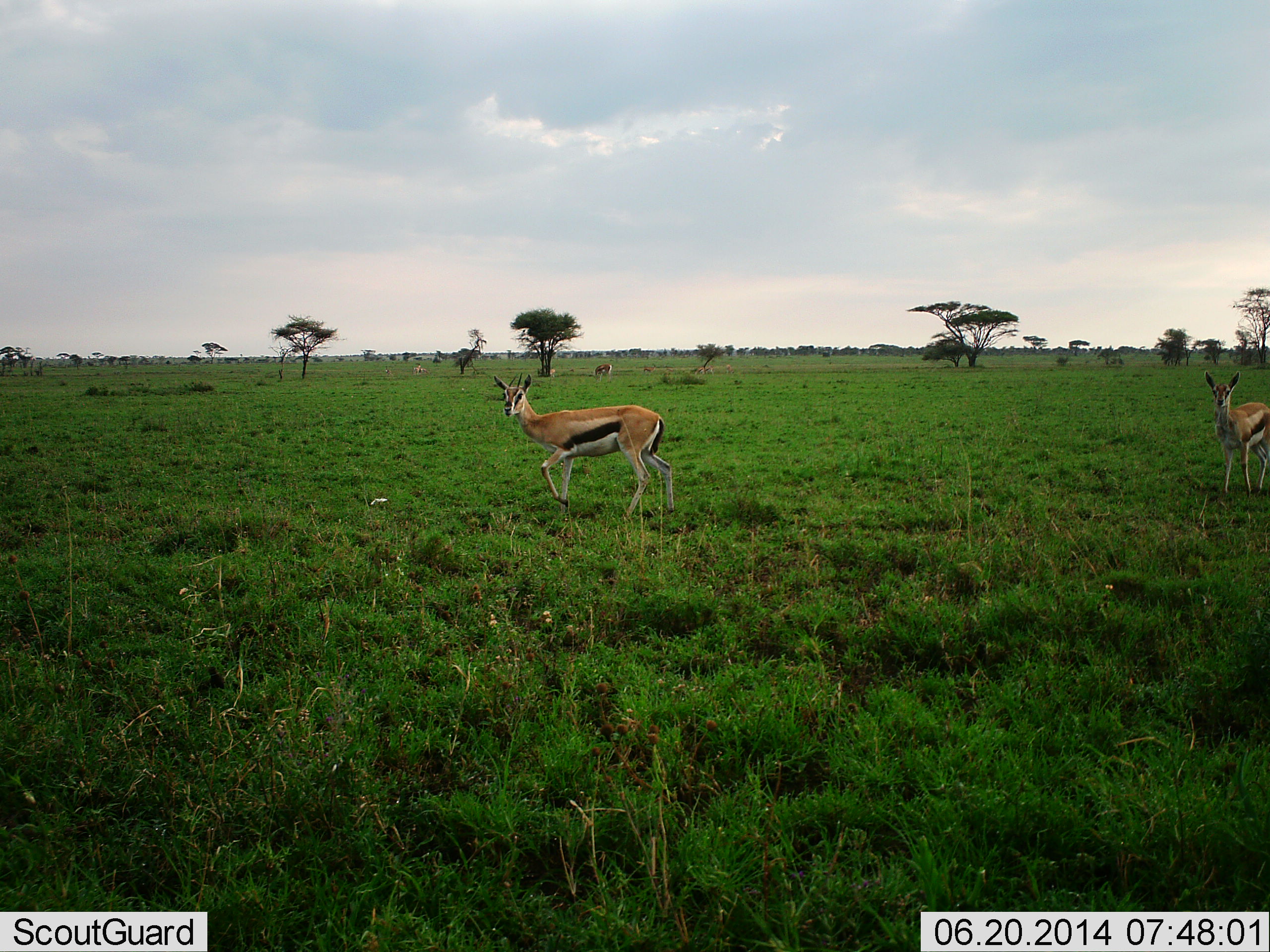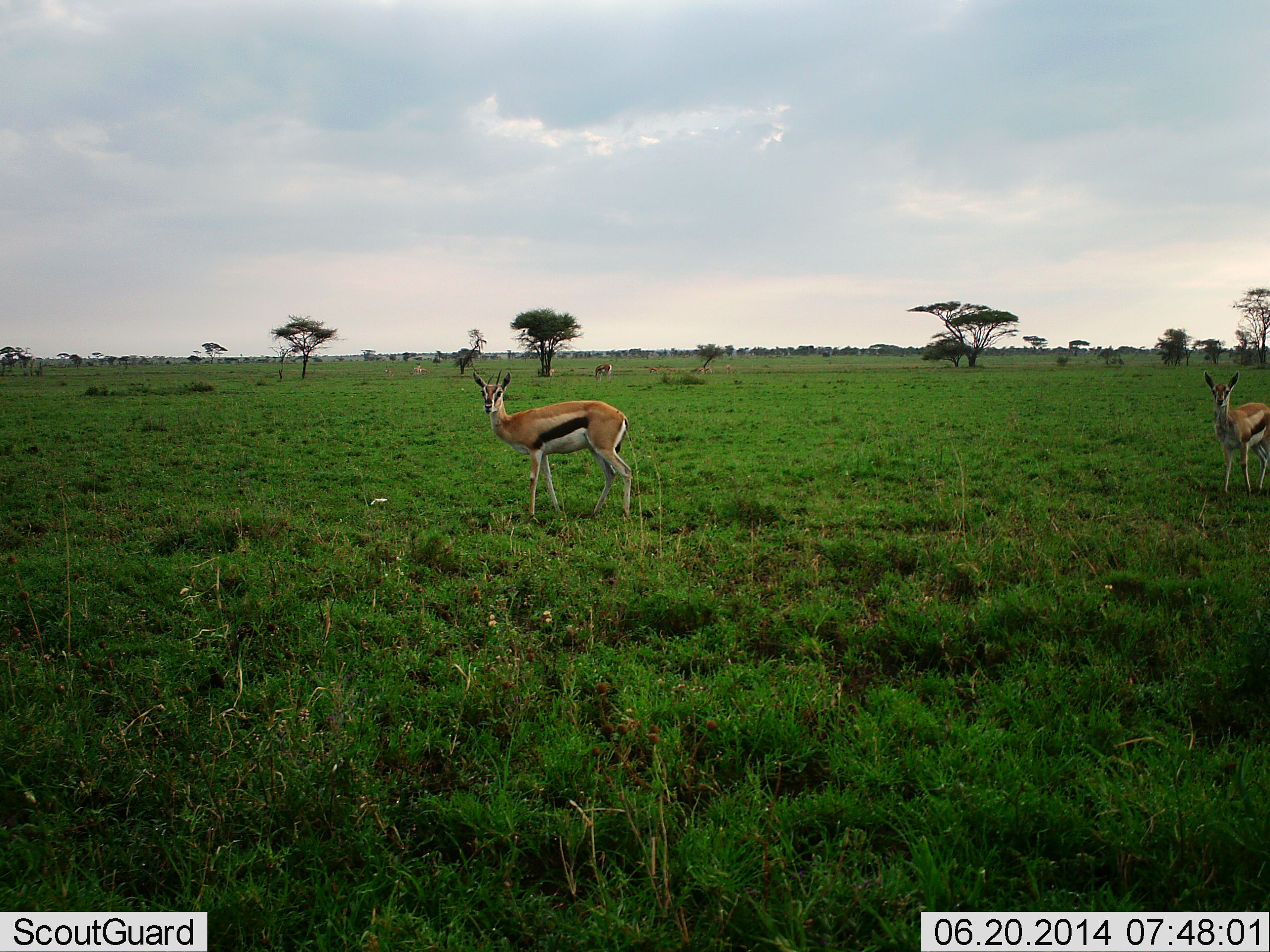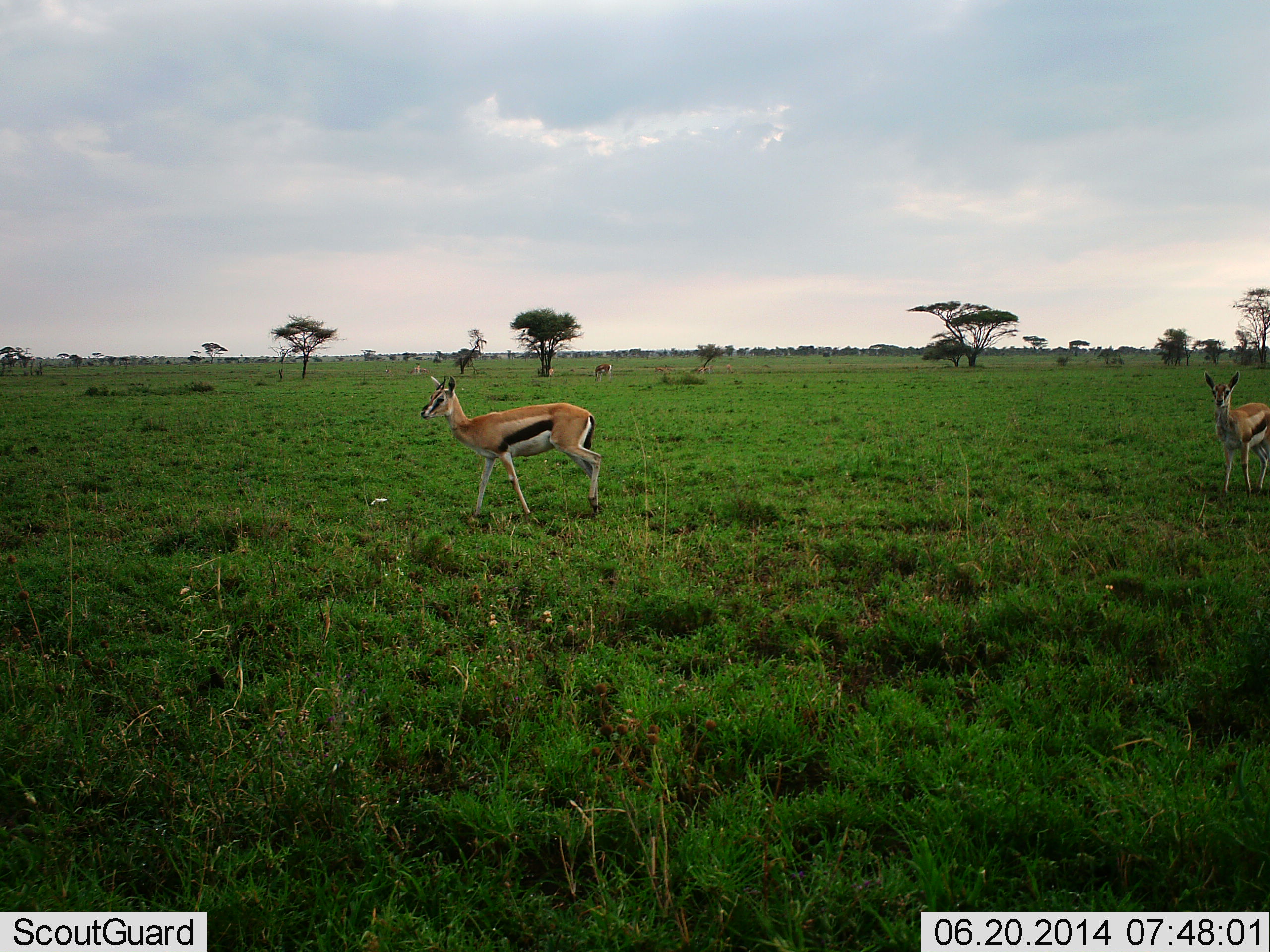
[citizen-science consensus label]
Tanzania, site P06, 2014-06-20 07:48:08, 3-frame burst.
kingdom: Animalia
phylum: Chordata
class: Mammalia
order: Artiodactyla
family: Bovidae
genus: Eudorcas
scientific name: Eudorcas thomsonii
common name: thomson's gazelle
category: gazellethomsons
Gazellethomsons (thomson's gazelle) (Eudorcas thomsonii), count 2. Behavior (volunteer vote fractions): standing 90%, resting 0%, moving 70%, interacting 0%. Young present (vote fraction): 0%. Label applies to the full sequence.